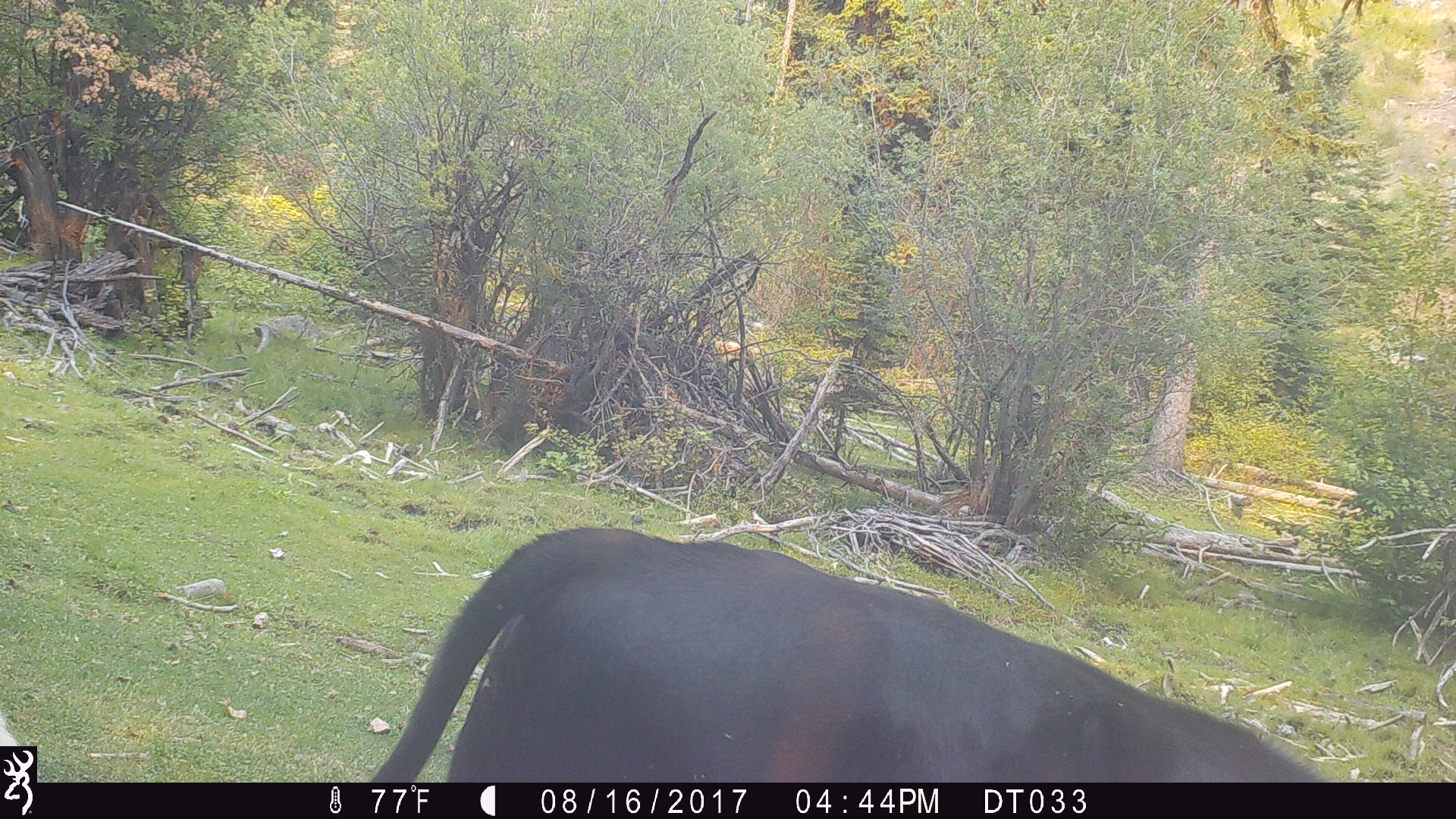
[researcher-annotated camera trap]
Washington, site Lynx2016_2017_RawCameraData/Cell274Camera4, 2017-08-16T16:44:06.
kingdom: Animalia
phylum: Chordata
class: Mammalia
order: Artiodactyla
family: Bovidae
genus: Bos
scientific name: Bos taurus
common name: domestic cattle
Domestic cattle (Bos taurus). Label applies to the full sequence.